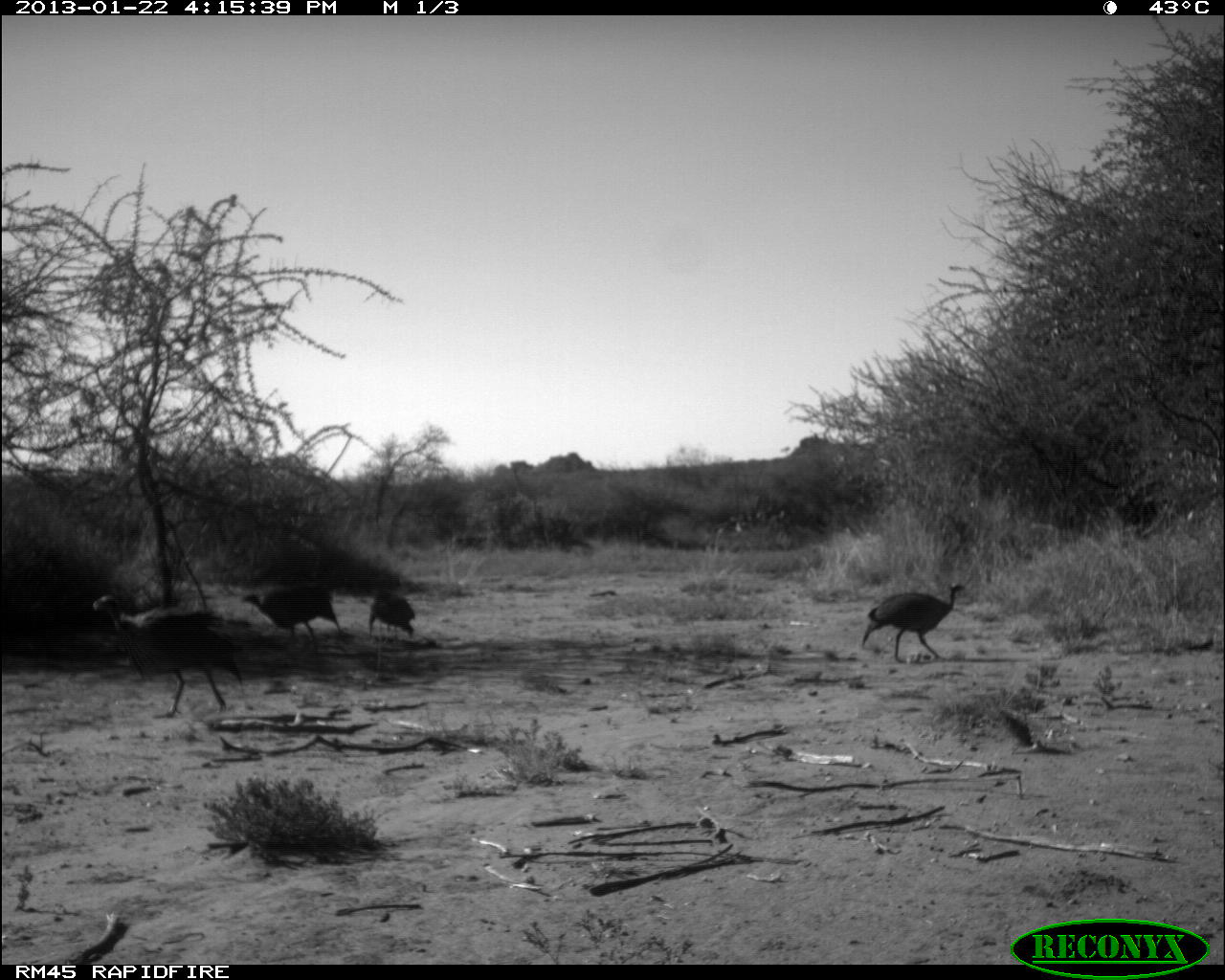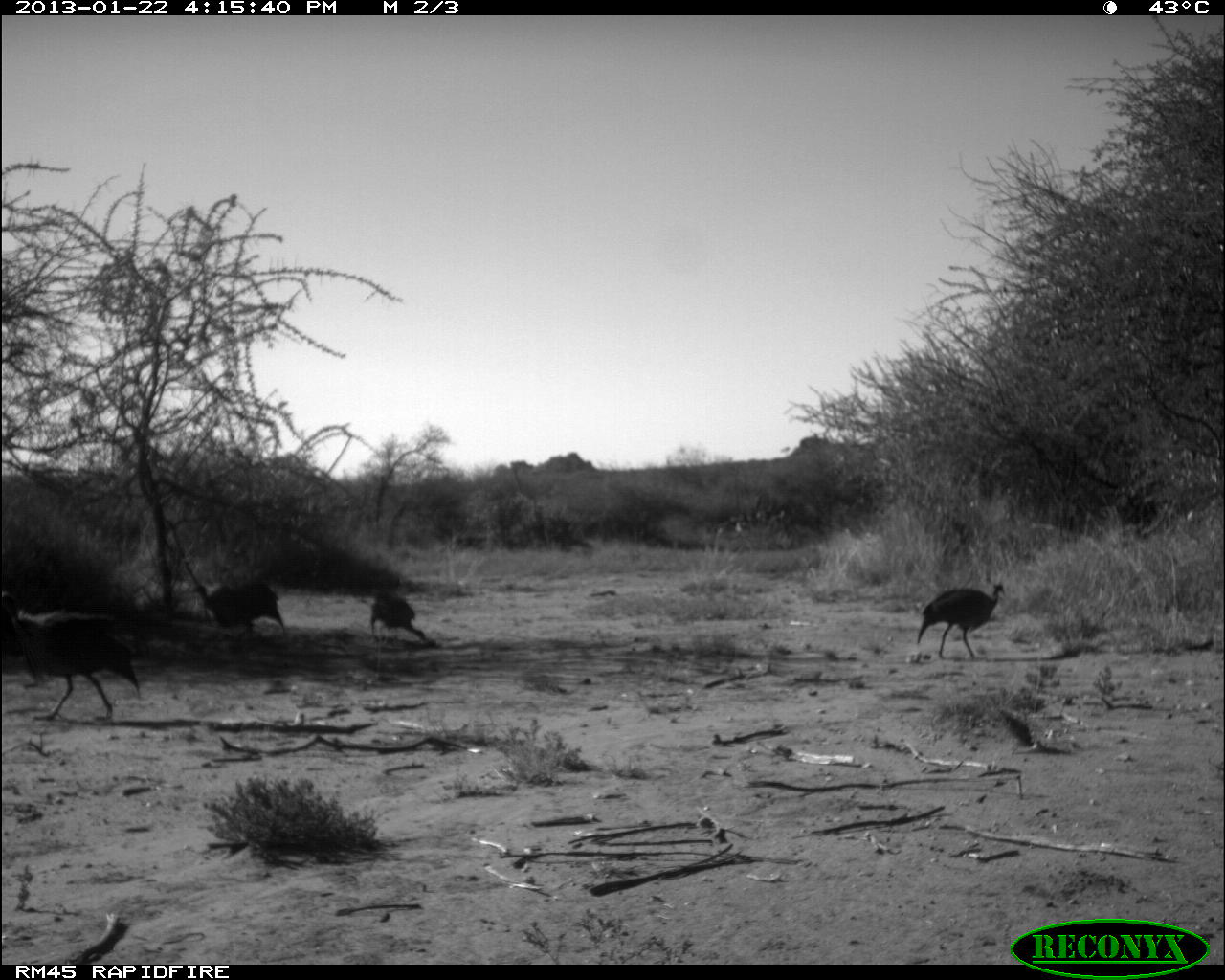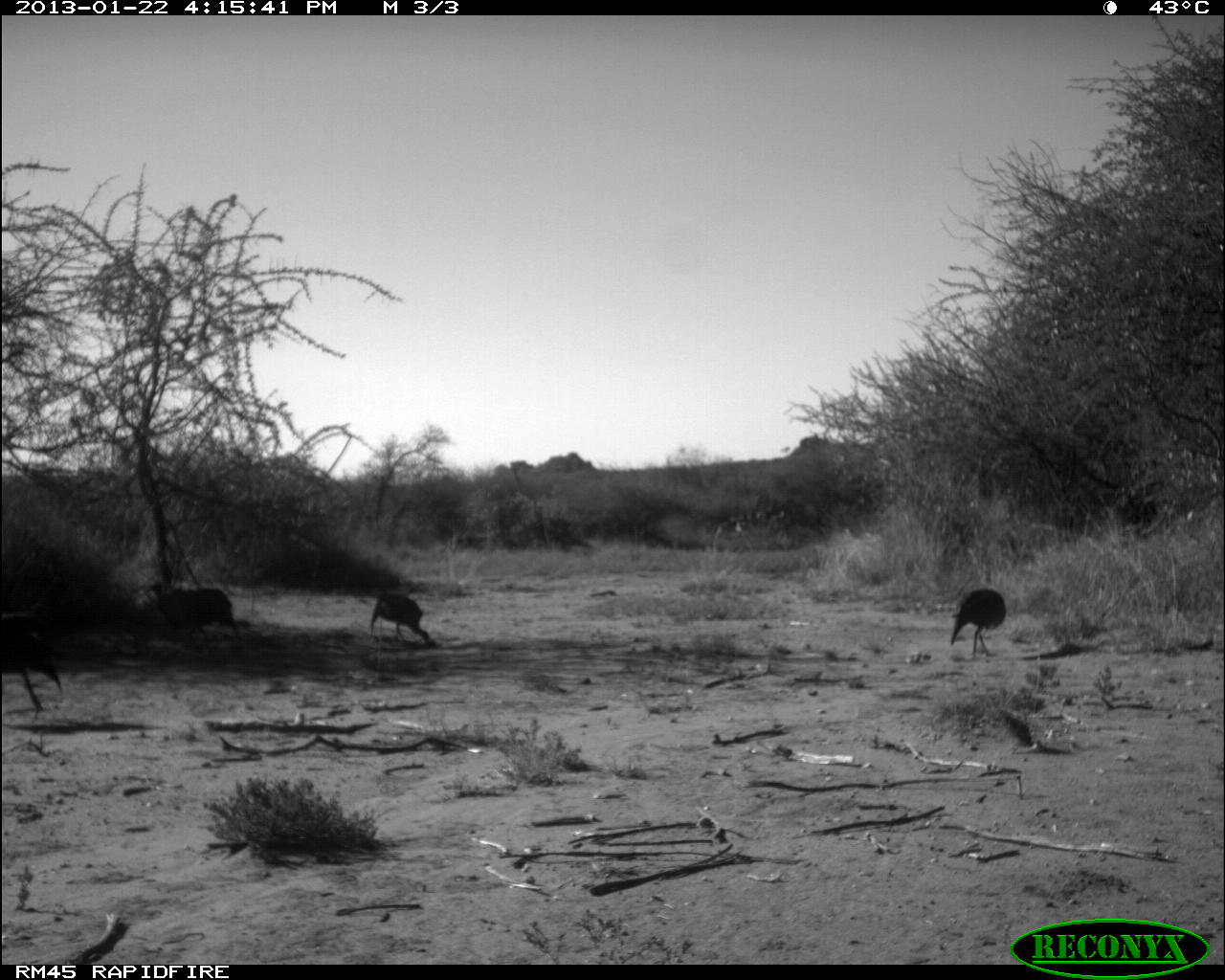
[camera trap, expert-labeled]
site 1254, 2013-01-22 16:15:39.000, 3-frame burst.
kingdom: Animalia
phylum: Chordata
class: Aves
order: Galliformes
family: Numididae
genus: Acryllium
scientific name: Acryllium vulturinum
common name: vulturine guineafowl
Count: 4.